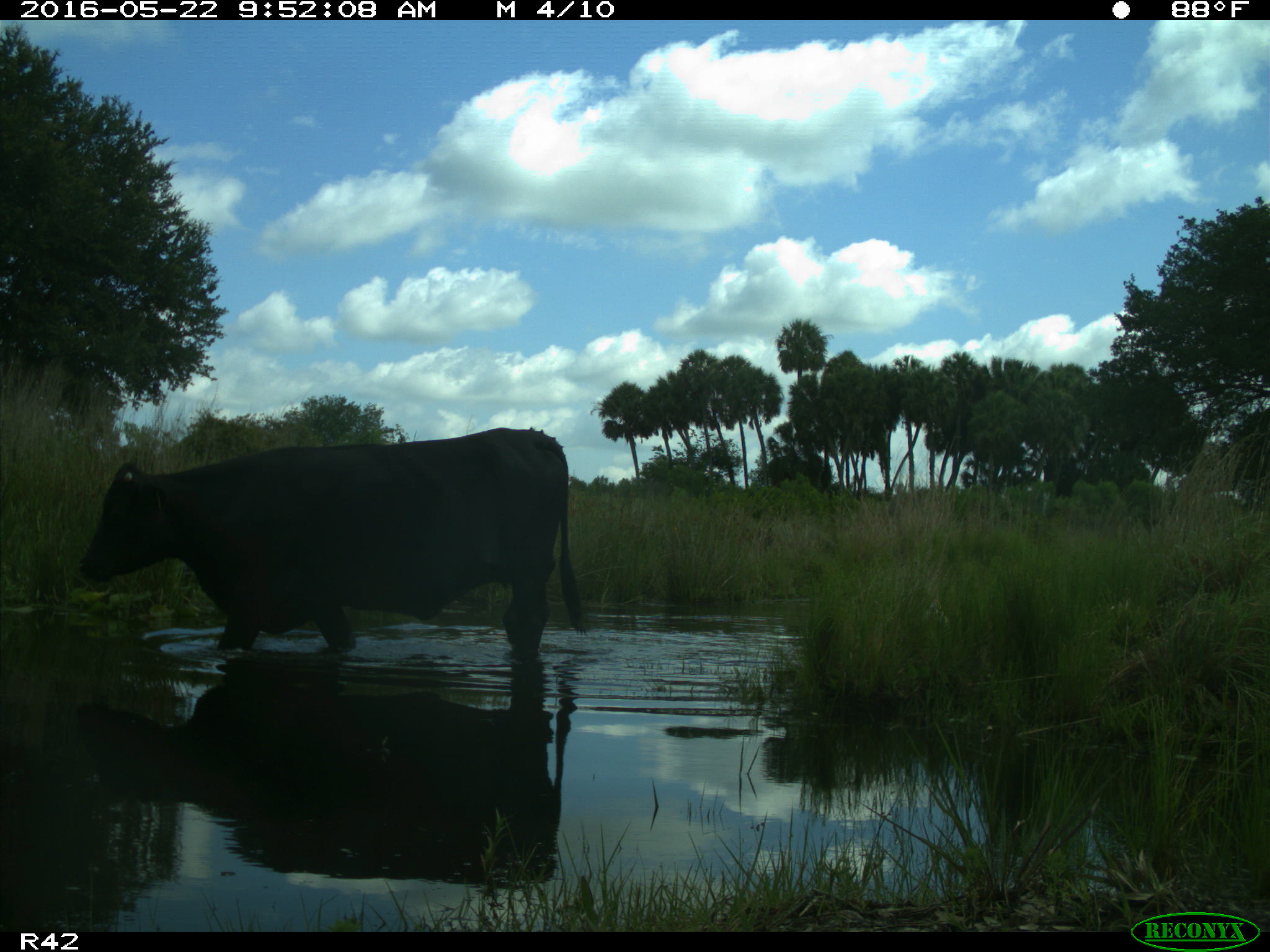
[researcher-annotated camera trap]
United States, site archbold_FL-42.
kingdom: Animalia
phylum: Chordata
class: Mammalia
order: Artiodactyla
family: Bovidae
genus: Bos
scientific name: Bos taurus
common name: domestic cow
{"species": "Bos taurus (domestic cow)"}